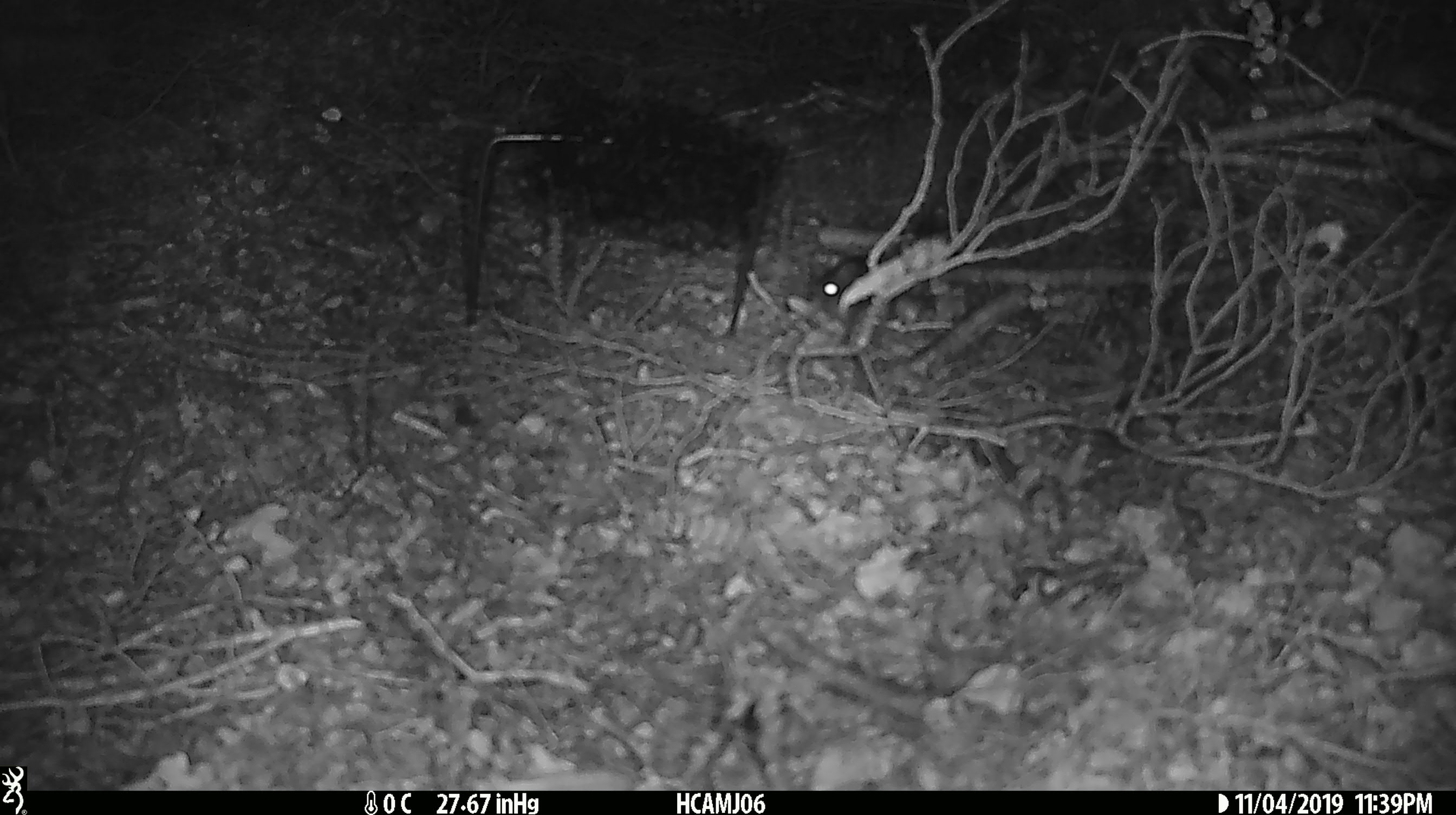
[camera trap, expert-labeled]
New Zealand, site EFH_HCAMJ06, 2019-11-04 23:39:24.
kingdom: Animalia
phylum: Chordata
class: Mammalia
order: Rodentia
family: Muridae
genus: Mus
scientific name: Mus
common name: mouse